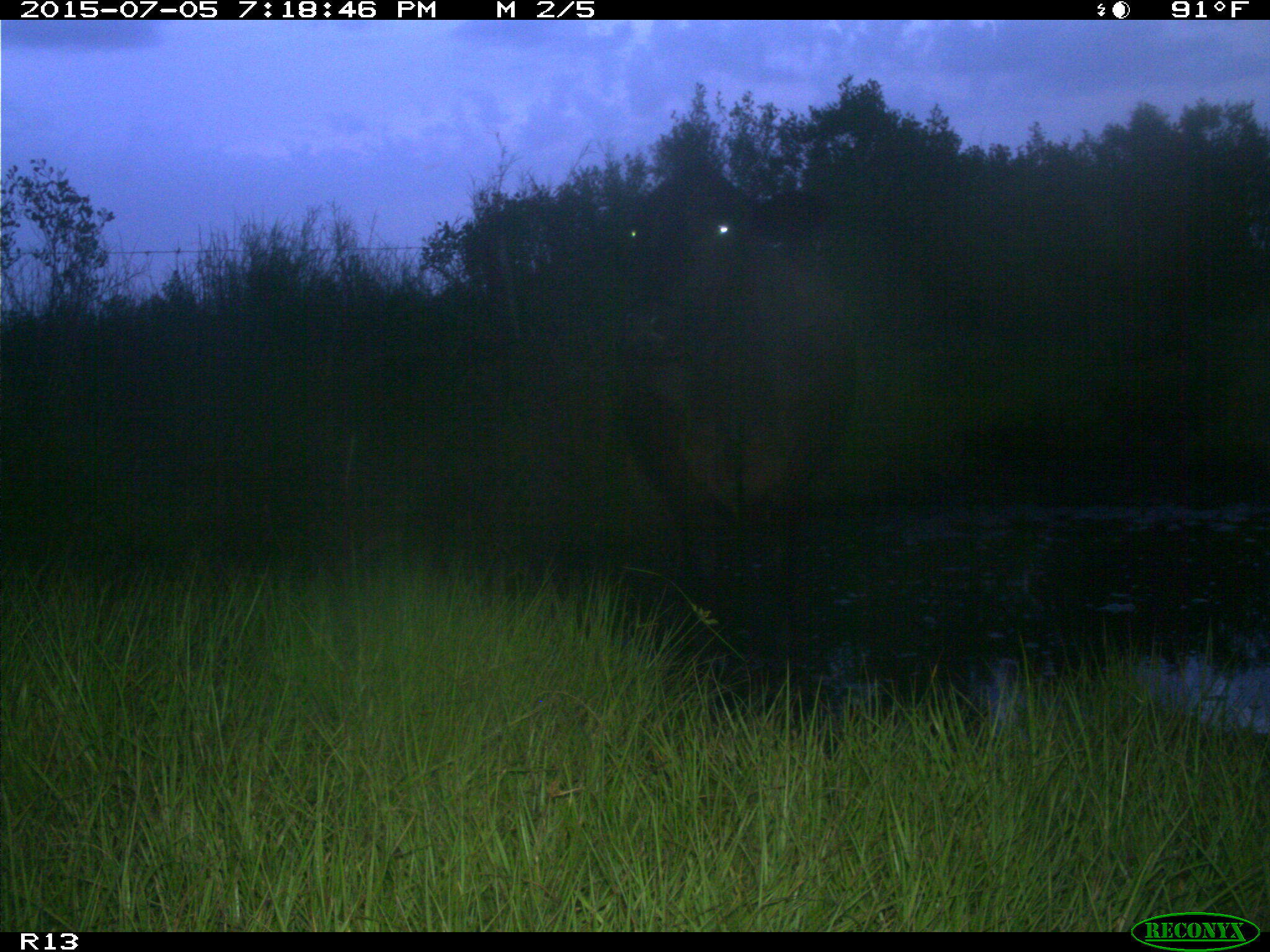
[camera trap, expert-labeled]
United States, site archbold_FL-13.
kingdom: Animalia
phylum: Chordata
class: Mammalia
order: Artiodactyla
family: Bovidae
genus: Bos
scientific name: Bos taurus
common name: domestic cow